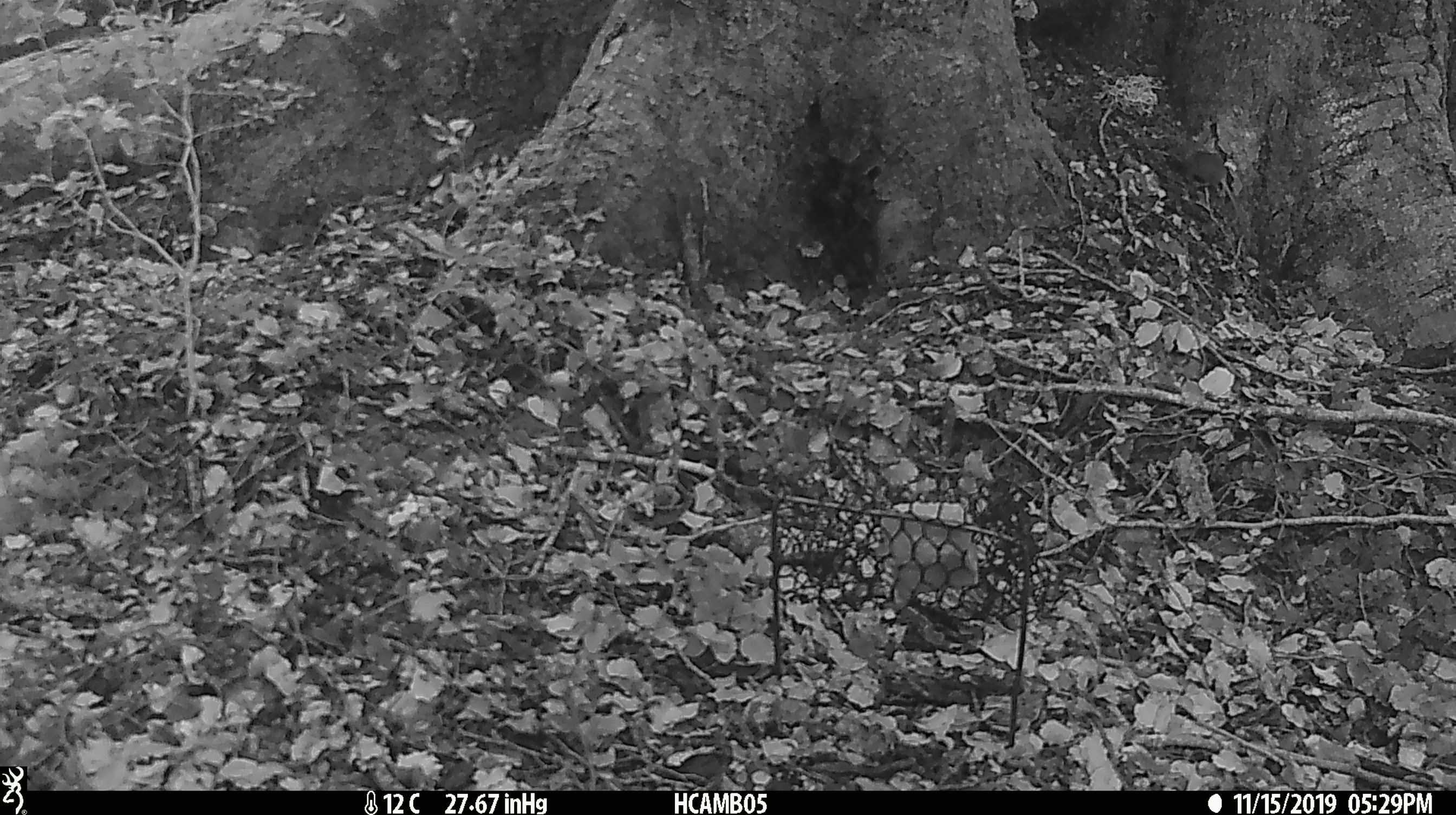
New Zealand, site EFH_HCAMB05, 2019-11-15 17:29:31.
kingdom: Animalia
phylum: Chordata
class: Mammalia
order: Rodentia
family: Muridae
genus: Mus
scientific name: Mus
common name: mouse